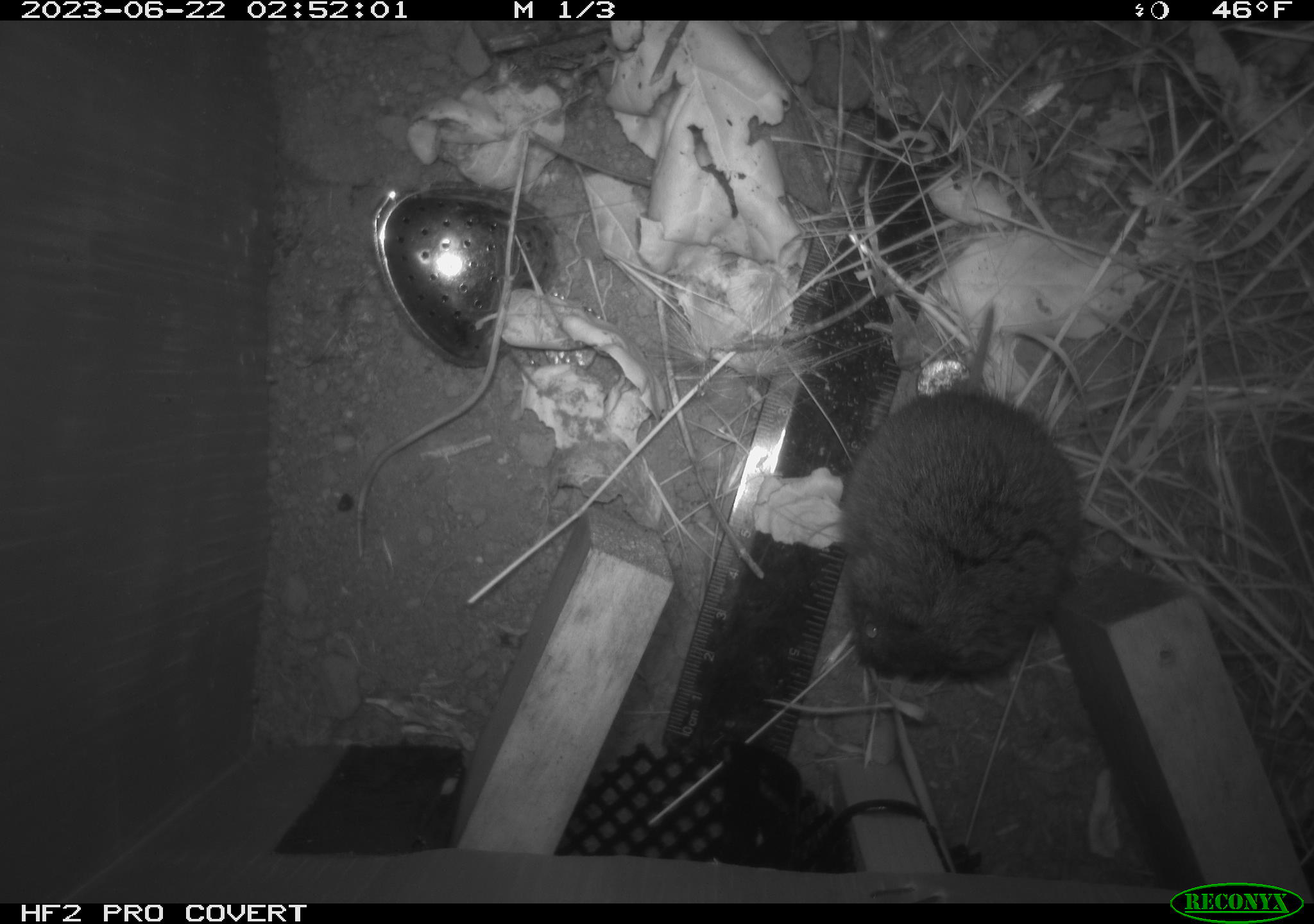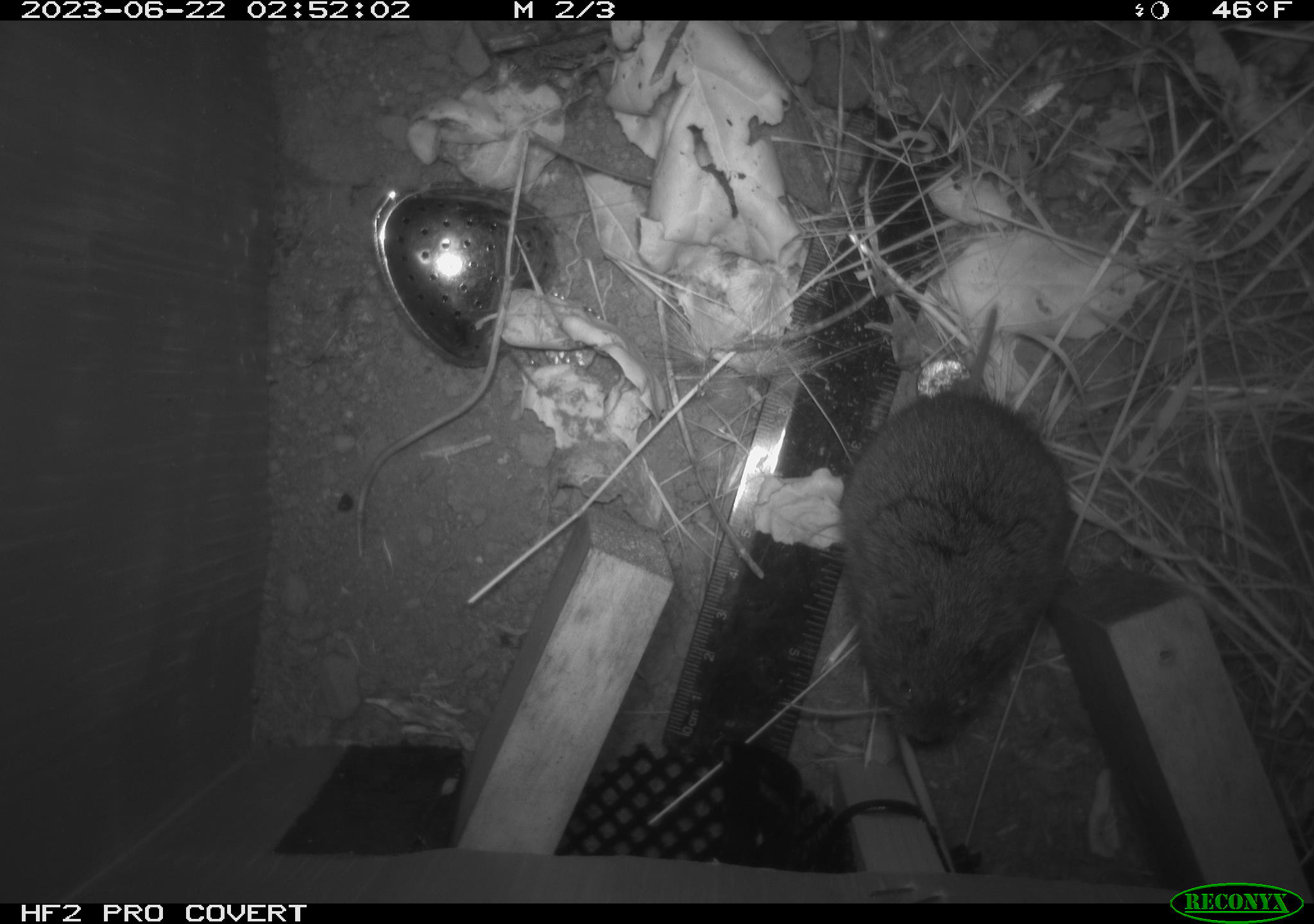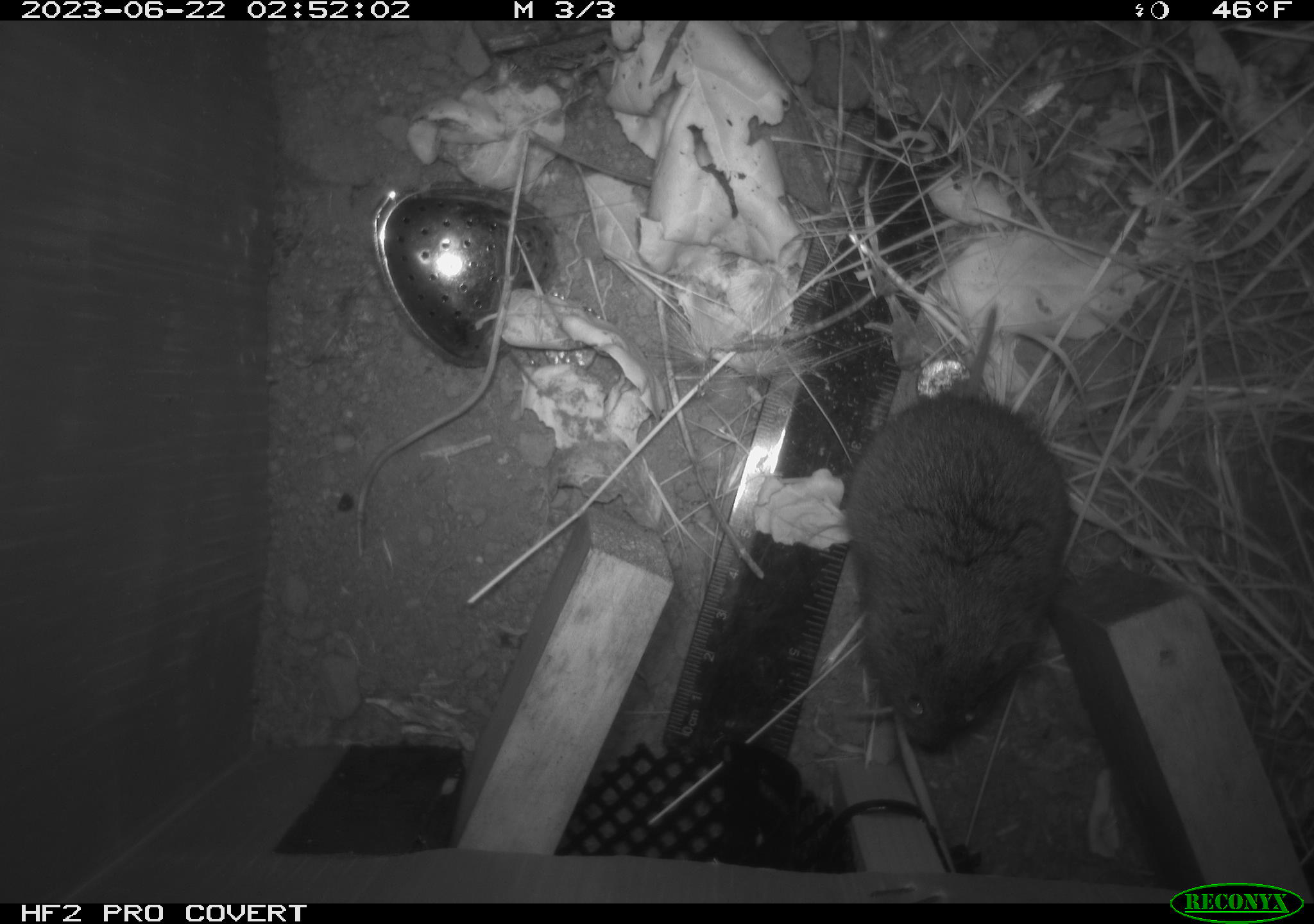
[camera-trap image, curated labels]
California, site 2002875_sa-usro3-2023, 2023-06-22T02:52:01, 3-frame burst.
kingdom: Animalia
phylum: Chordata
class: Mammalia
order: Rodentia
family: Cricetidae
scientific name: Arvicolinae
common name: voles, lemmings, and muskrats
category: arvicolinae subfamily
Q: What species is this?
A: Arvicolinae subfamily (voles, lemmings, and muskrats) (Arvicolinae).